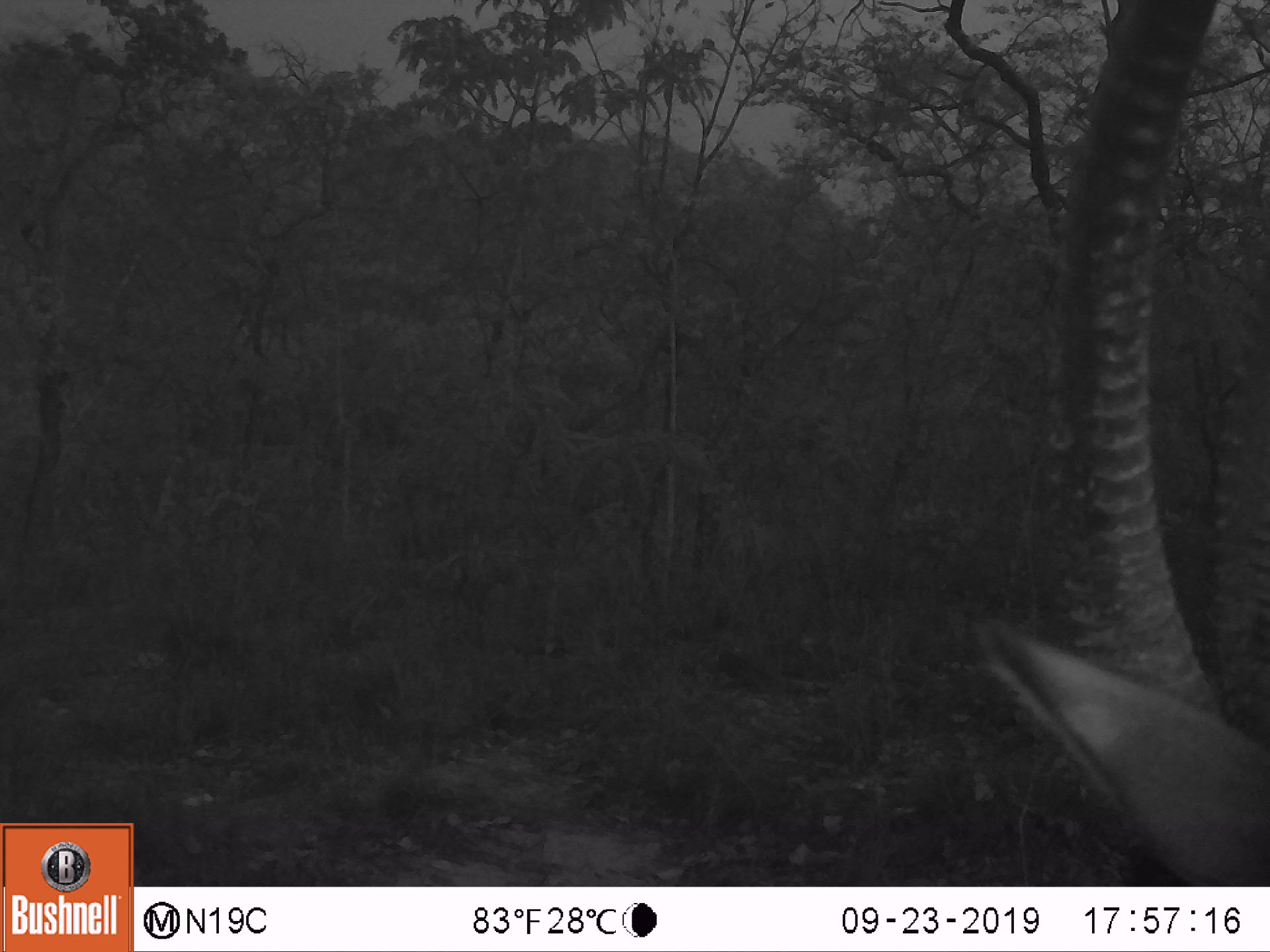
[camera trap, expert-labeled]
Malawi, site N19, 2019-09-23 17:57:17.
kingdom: Animalia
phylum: Chordata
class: Mammalia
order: Artiodactyla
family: Bovidae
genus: Hippotragus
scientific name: Hippotragus niger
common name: sable antelope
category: sable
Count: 1.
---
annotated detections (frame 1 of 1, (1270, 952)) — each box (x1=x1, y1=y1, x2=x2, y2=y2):
sable: (x1=978, y1=3, x2=1262, y2=882)